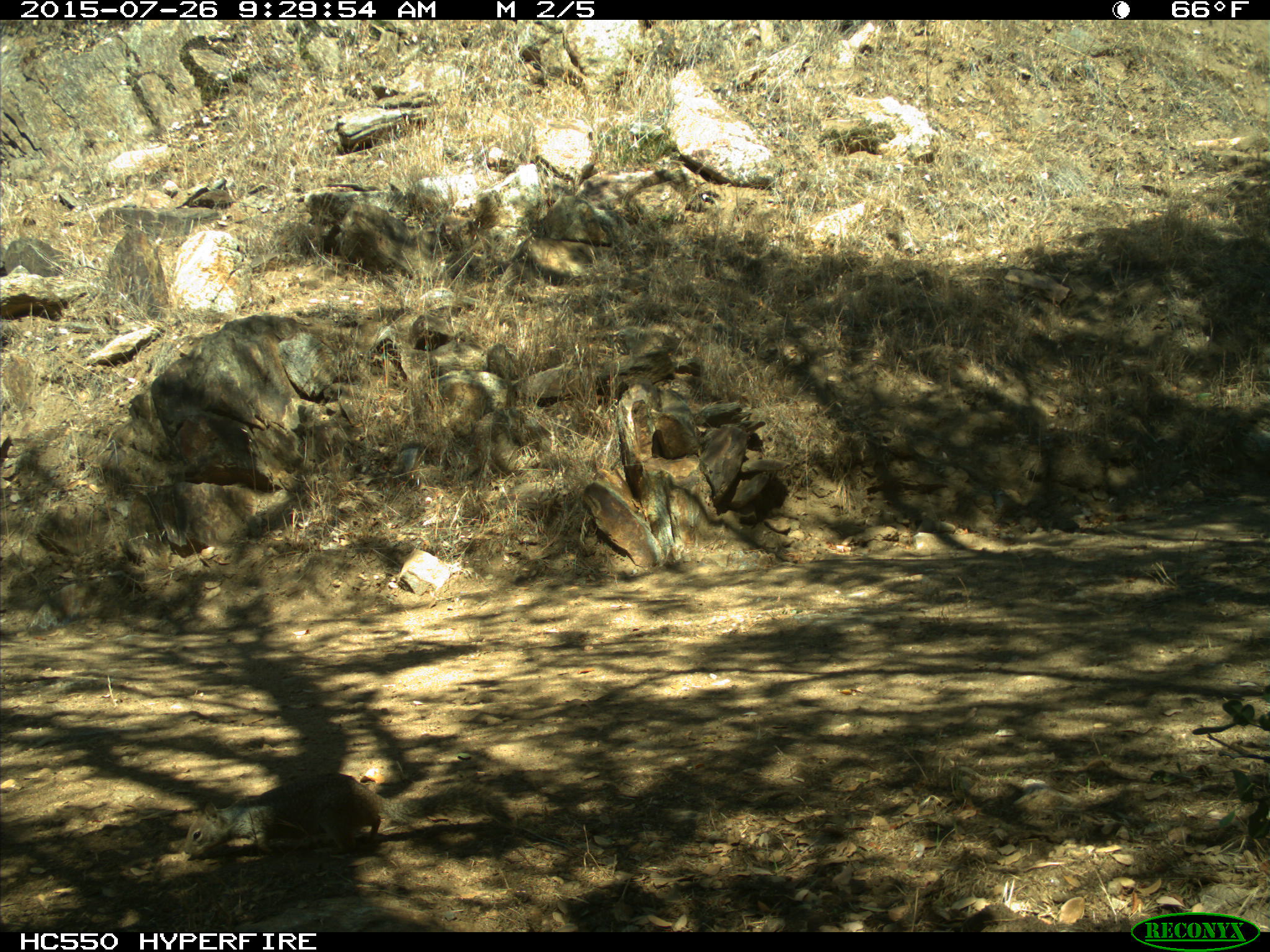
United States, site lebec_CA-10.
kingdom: Animalia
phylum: Chordata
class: Mammalia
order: Rodentia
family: Sciuridae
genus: Otospermophilus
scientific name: Otospermophilus beecheyi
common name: california ground squirrel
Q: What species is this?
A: Otospermophilus beecheyi (california ground squirrel).